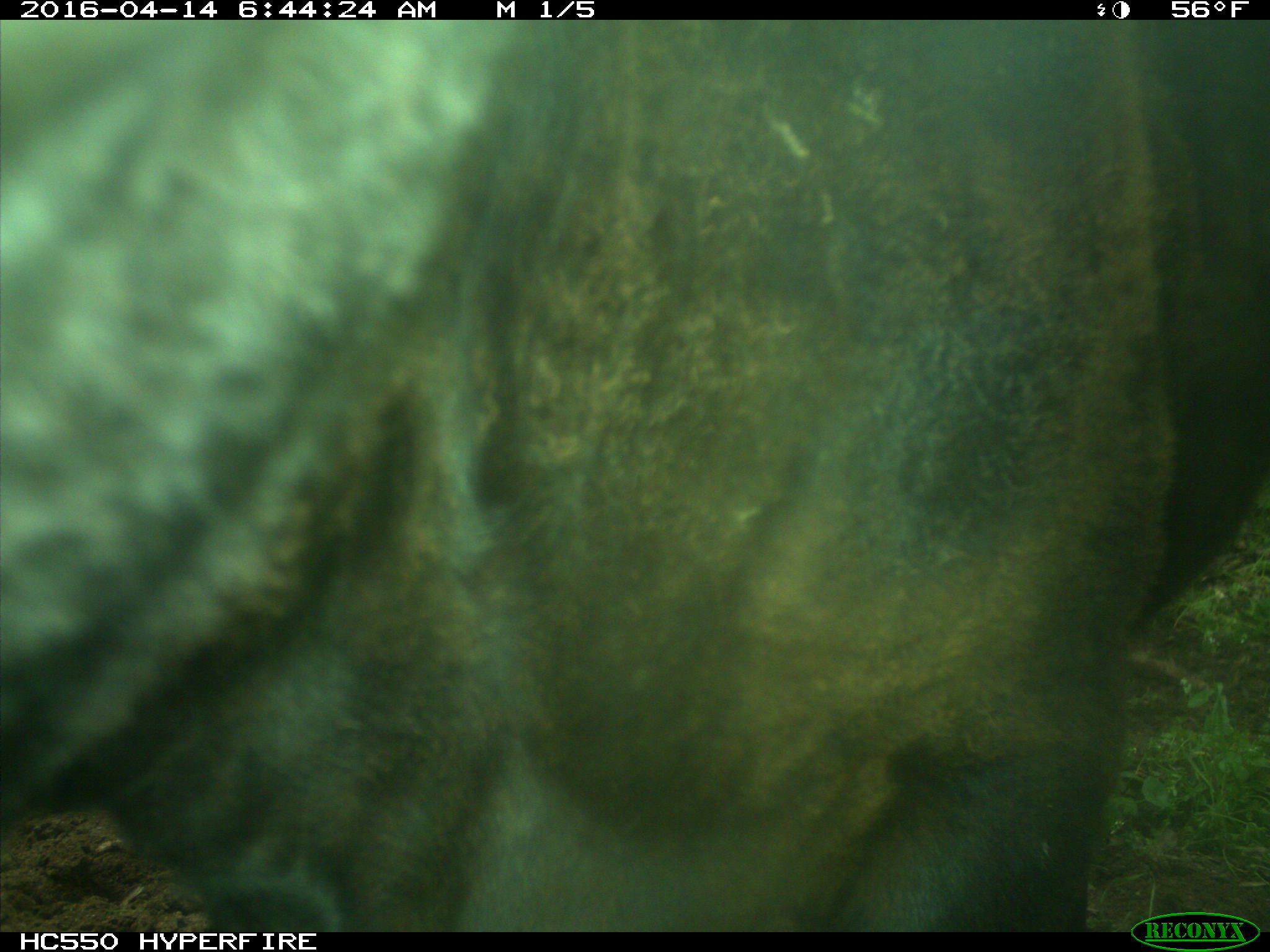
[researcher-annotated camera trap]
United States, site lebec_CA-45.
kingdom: Animalia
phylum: Chordata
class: Mammalia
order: Artiodactyla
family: Bovidae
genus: Bos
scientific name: Bos taurus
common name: domestic cow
Bos taurus (domestic cow).